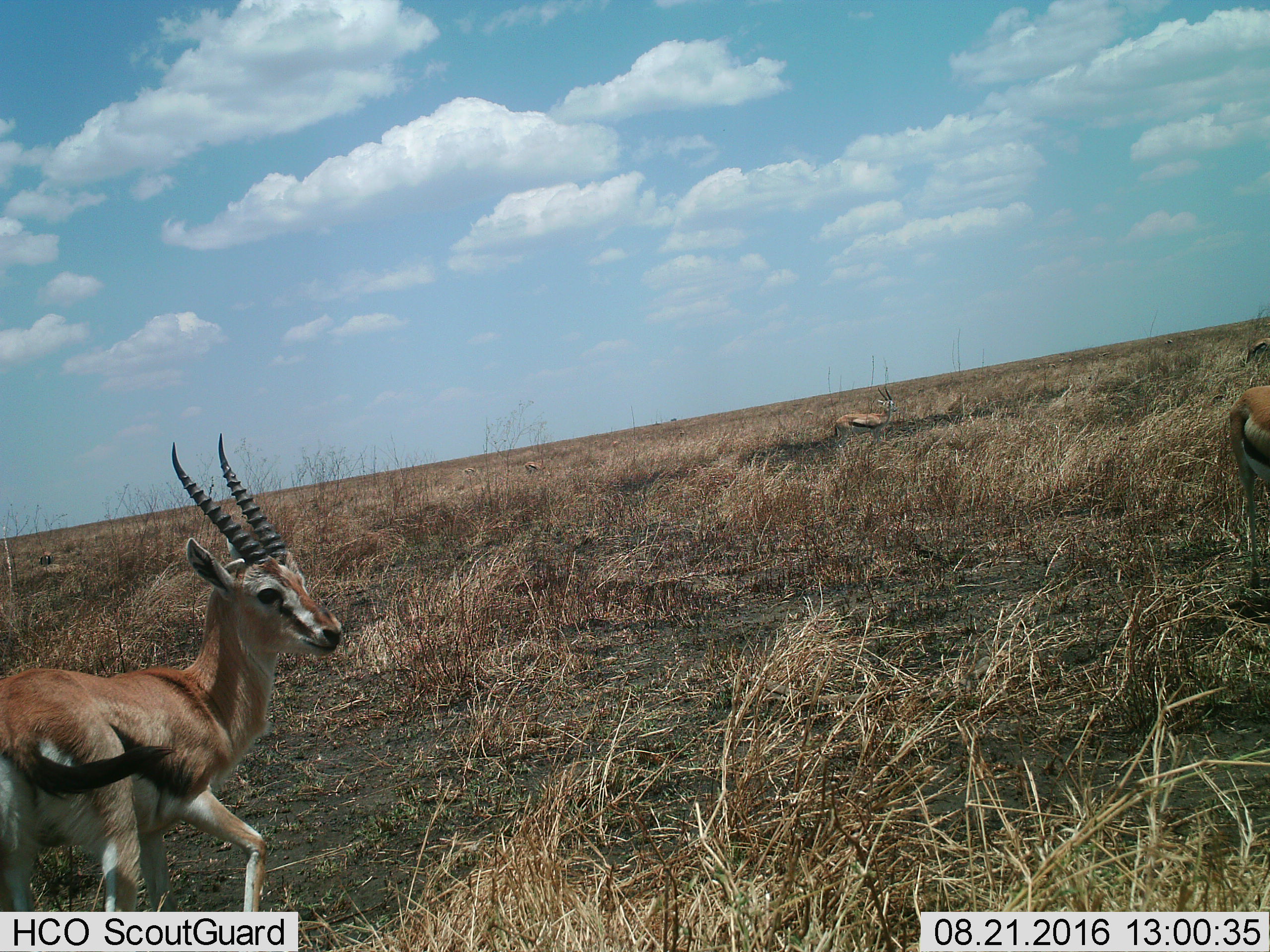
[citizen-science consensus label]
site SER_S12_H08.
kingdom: Animalia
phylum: Chordata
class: Mammalia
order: Artiodactyla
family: Bovidae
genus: Eudorcas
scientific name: Eudorcas thomsonii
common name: thomson's gazelle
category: gazellethomsons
Gazellethomsons (thomson's gazelle) (Eudorcas thomsonii), count 11-50. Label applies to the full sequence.